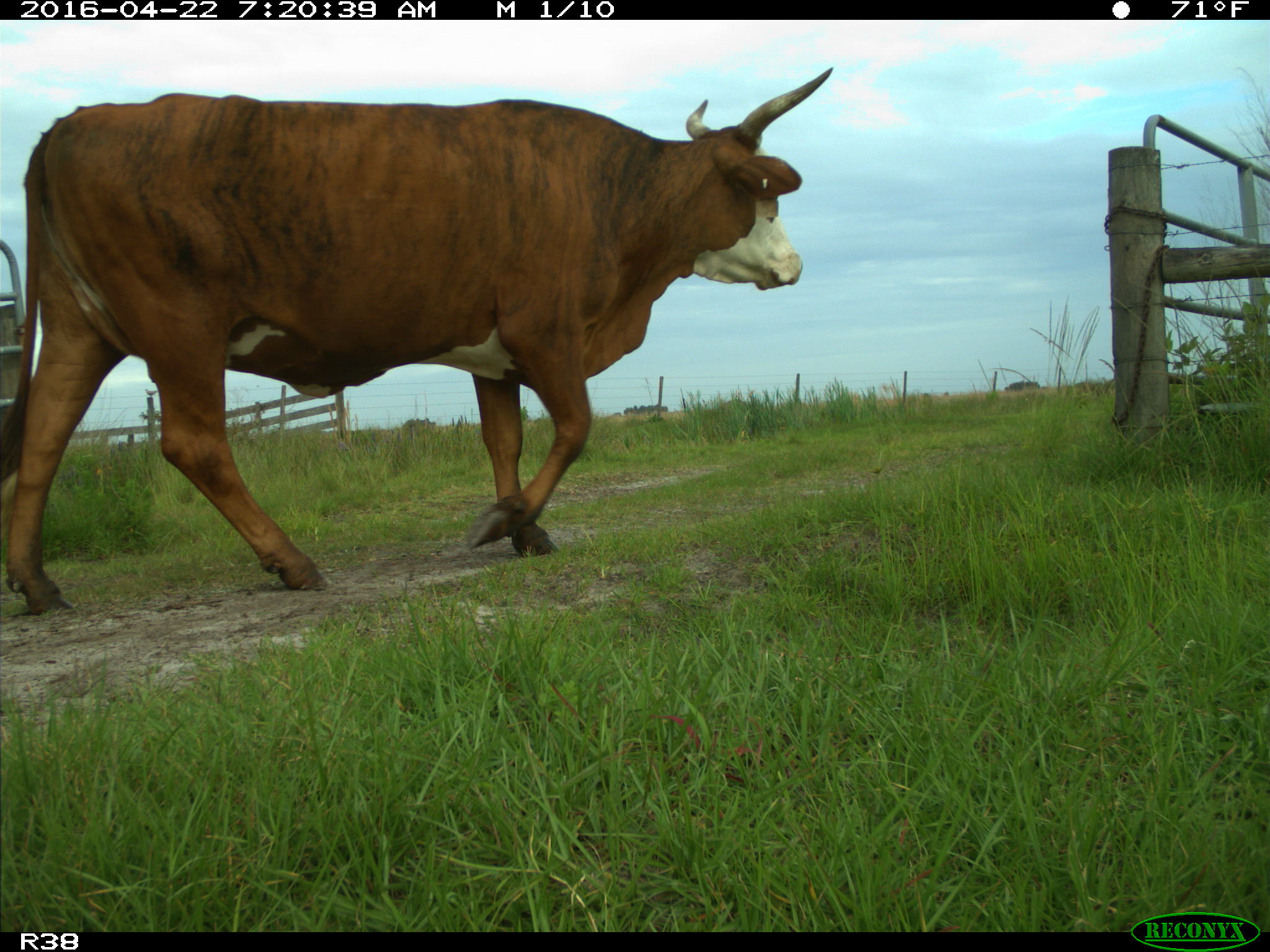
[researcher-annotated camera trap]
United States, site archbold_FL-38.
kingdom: Animalia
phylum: Chordata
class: Mammalia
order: Artiodactyla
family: Bovidae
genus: Bos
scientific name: Bos taurus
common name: domestic cow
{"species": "Bos taurus (domestic cow)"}